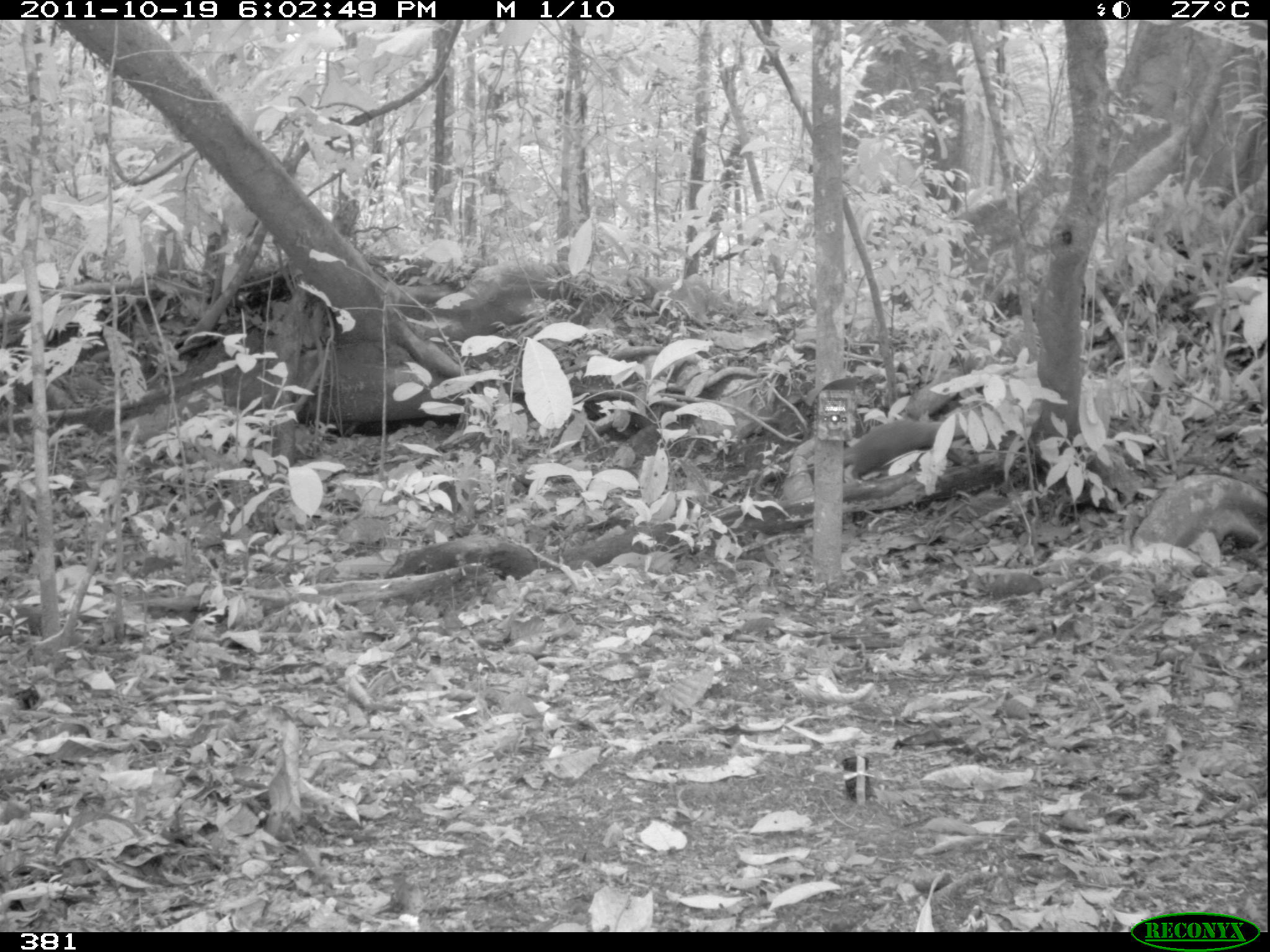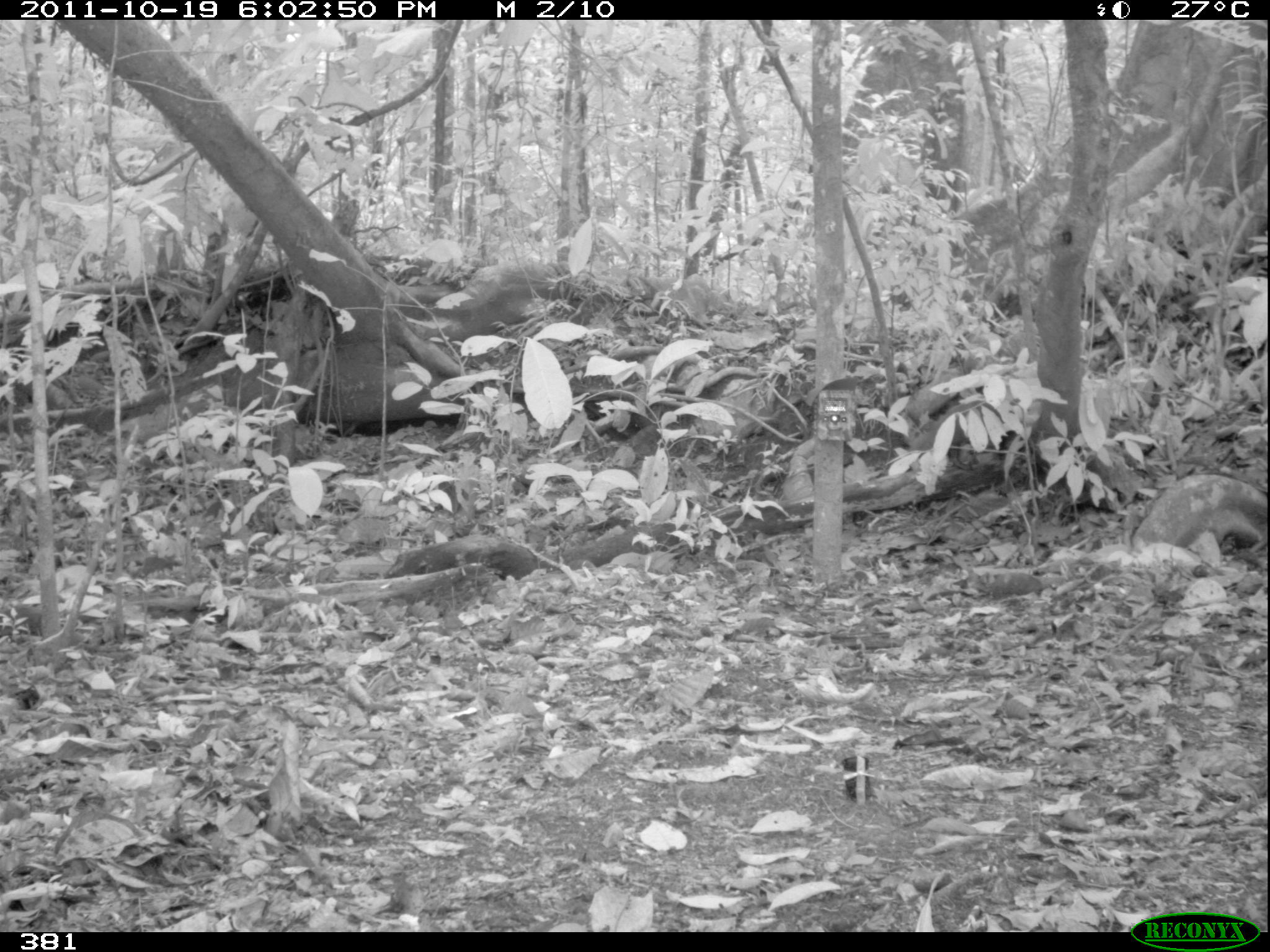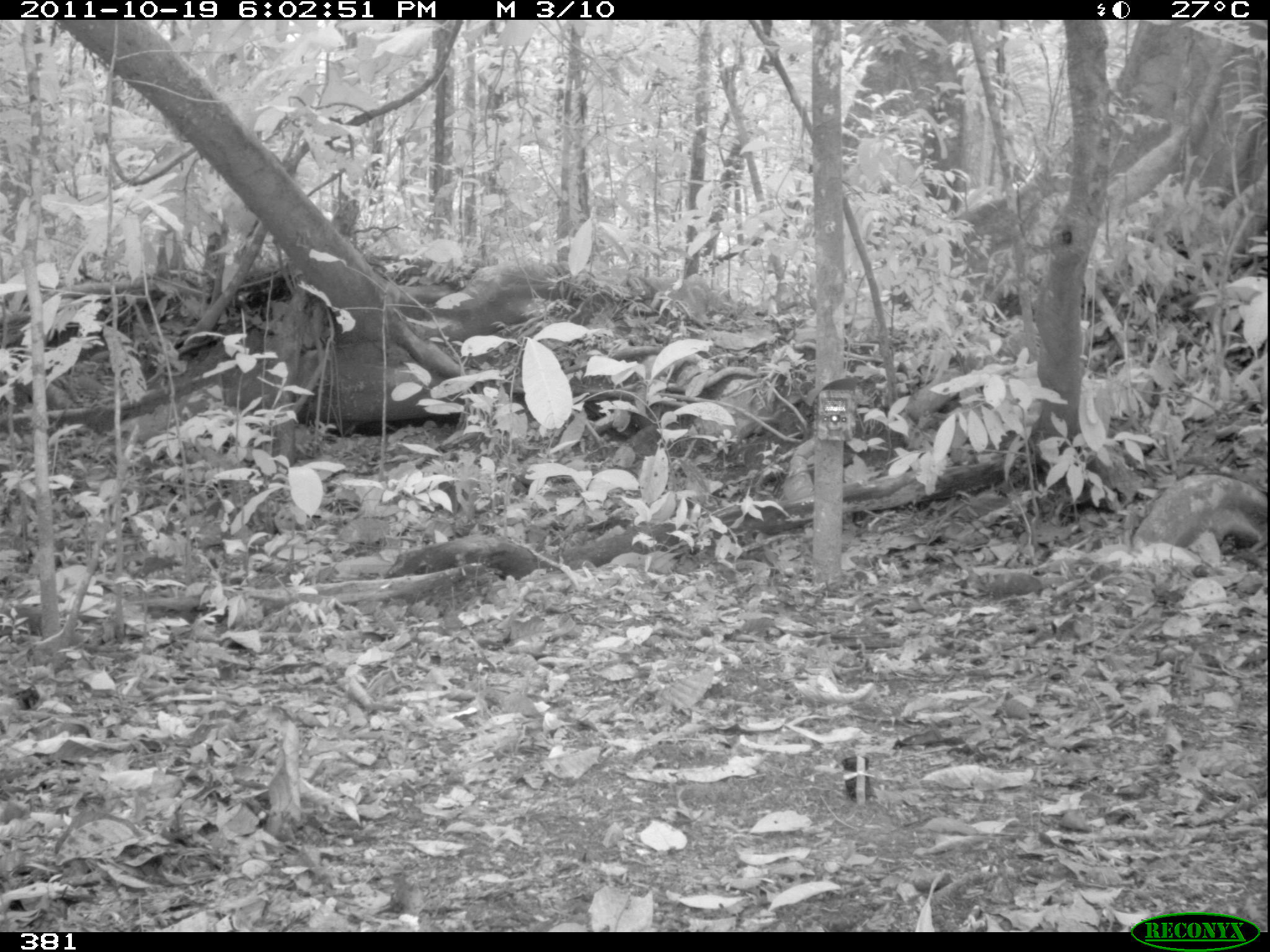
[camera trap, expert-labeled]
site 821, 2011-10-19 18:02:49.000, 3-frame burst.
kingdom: Animalia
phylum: Chordata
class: Mammalia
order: Carnivora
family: Mustelidae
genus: Galictis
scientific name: Galictis vittata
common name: greater grison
Galictis vittata (greater grison).